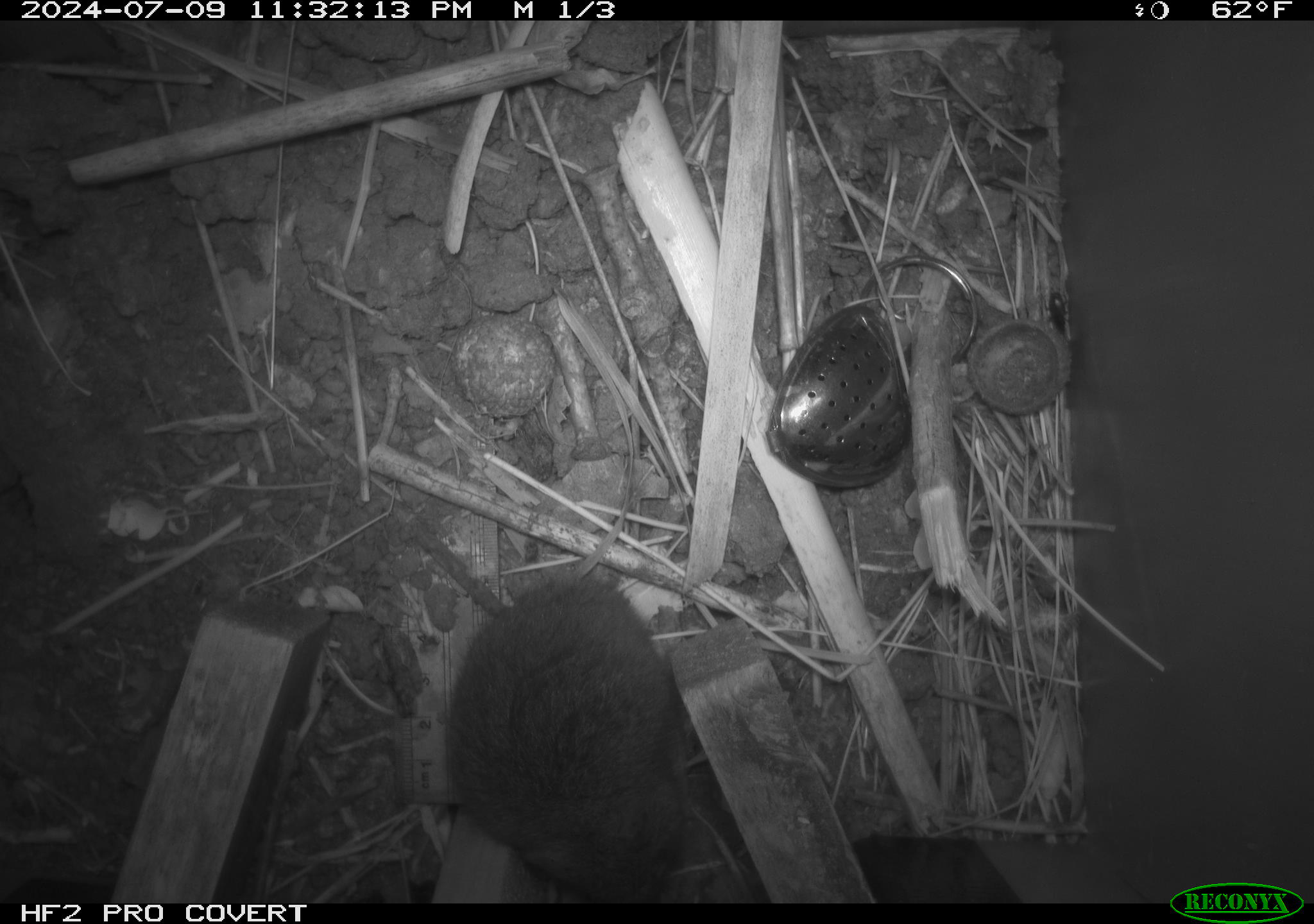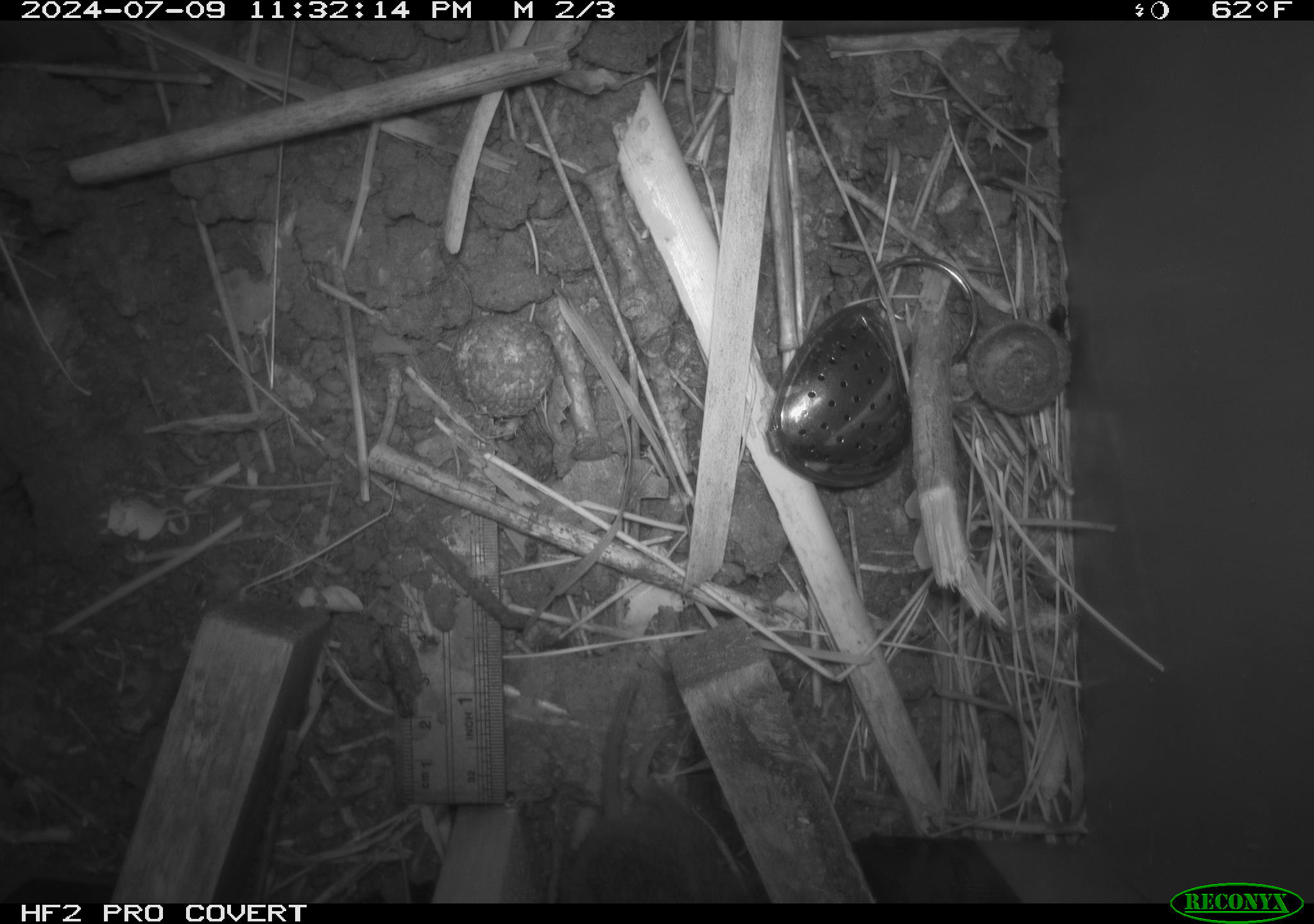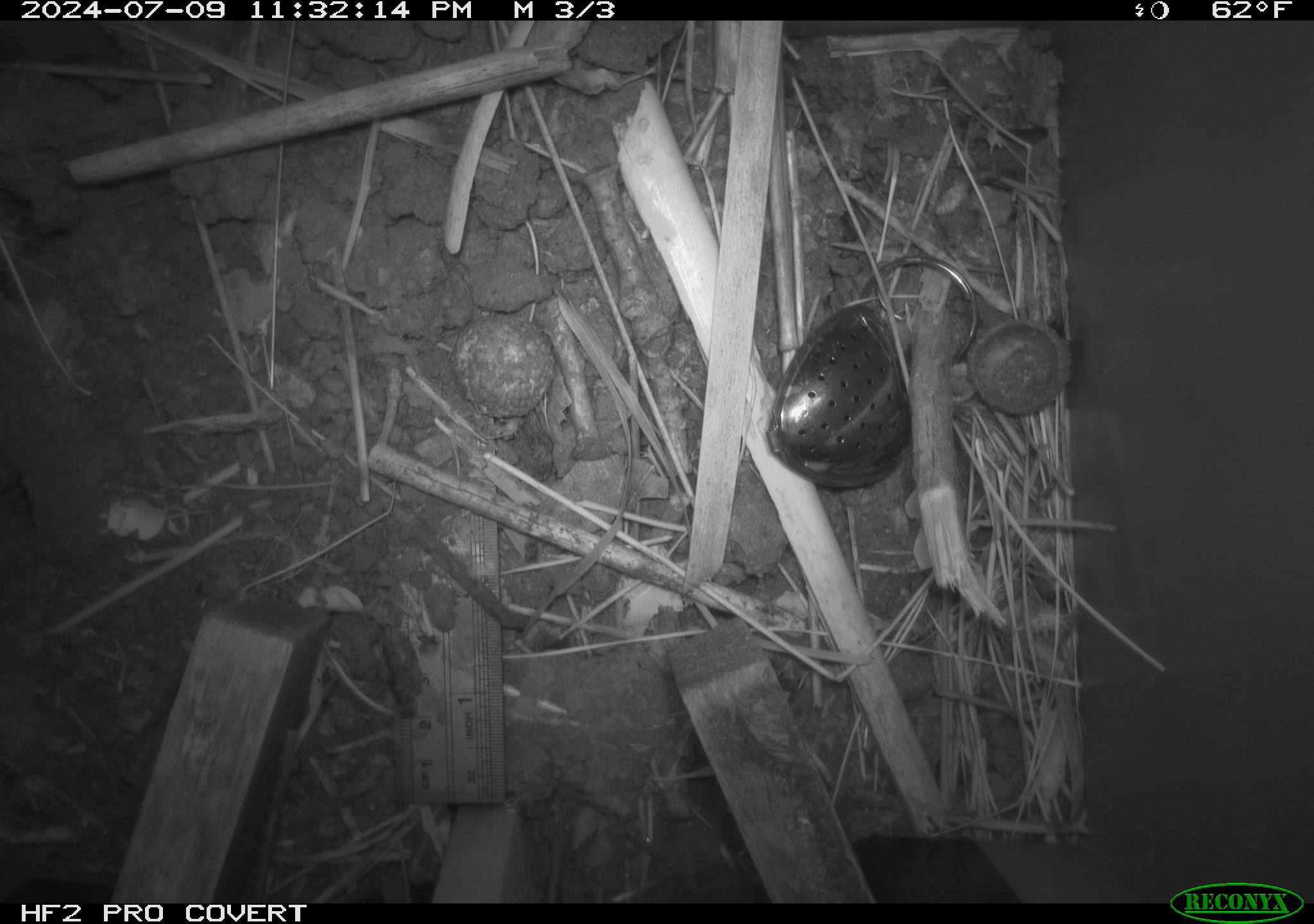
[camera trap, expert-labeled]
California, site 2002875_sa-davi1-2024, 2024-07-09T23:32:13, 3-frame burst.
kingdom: Animalia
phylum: Chordata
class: Mammalia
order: Rodentia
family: Cricetidae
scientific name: Arvicolinae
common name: voles, lemmings, and muskrats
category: arvicolinae subfamily